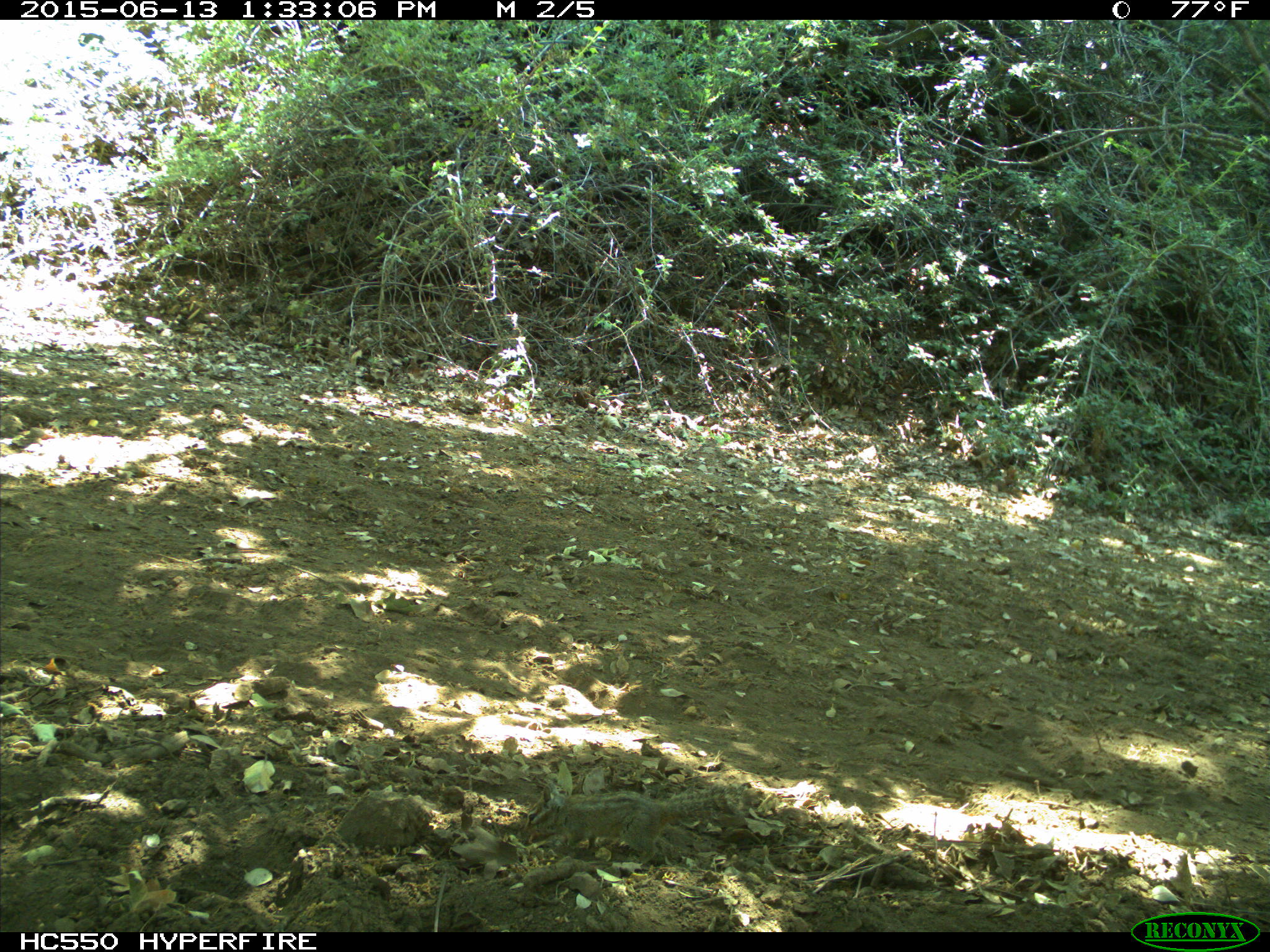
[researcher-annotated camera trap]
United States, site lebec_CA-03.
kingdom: Animalia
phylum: Chordata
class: Mammalia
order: Rodentia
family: Sciuridae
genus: Tamias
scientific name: Tamias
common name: chipmunk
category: unidentified chipmunk